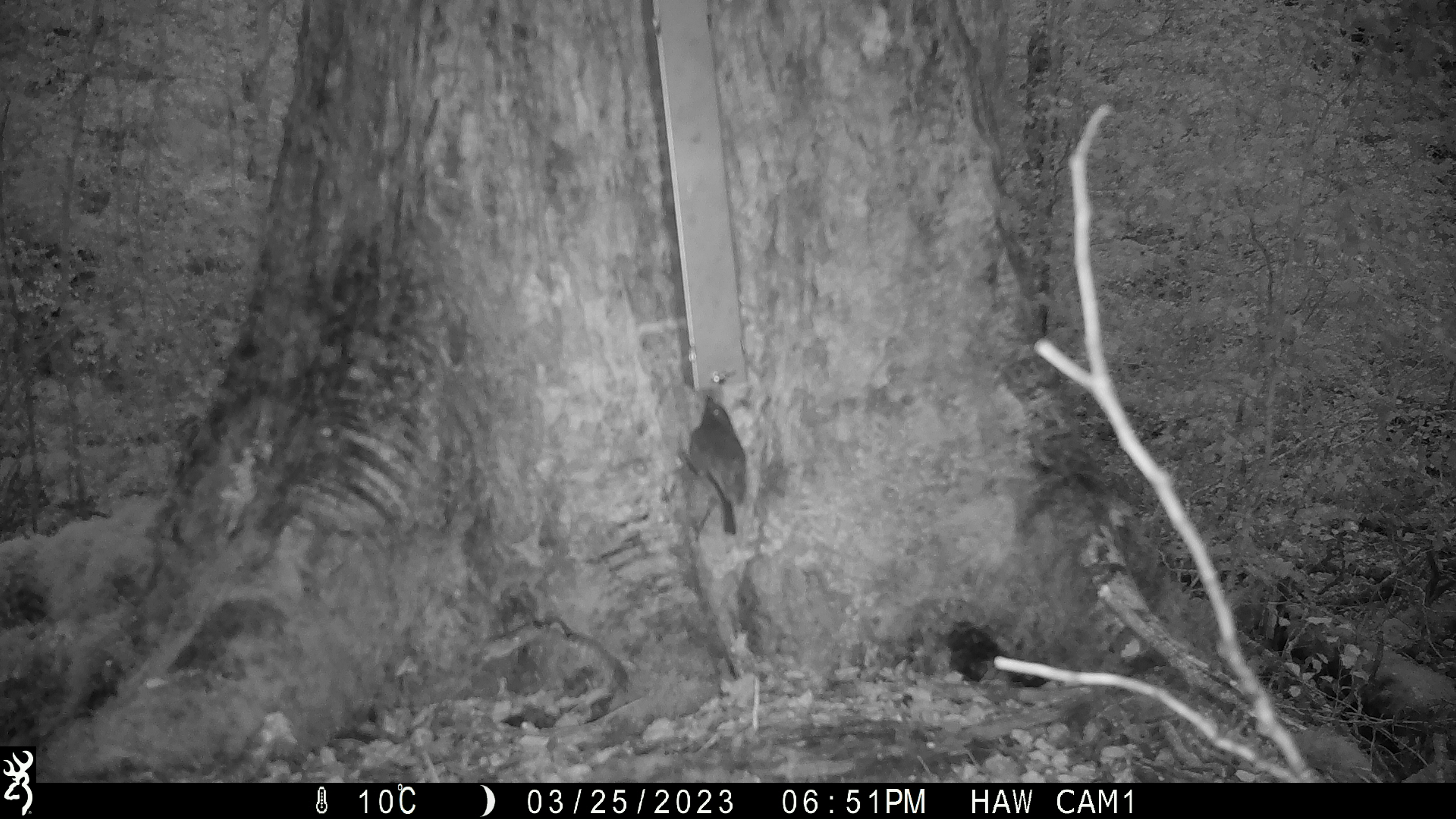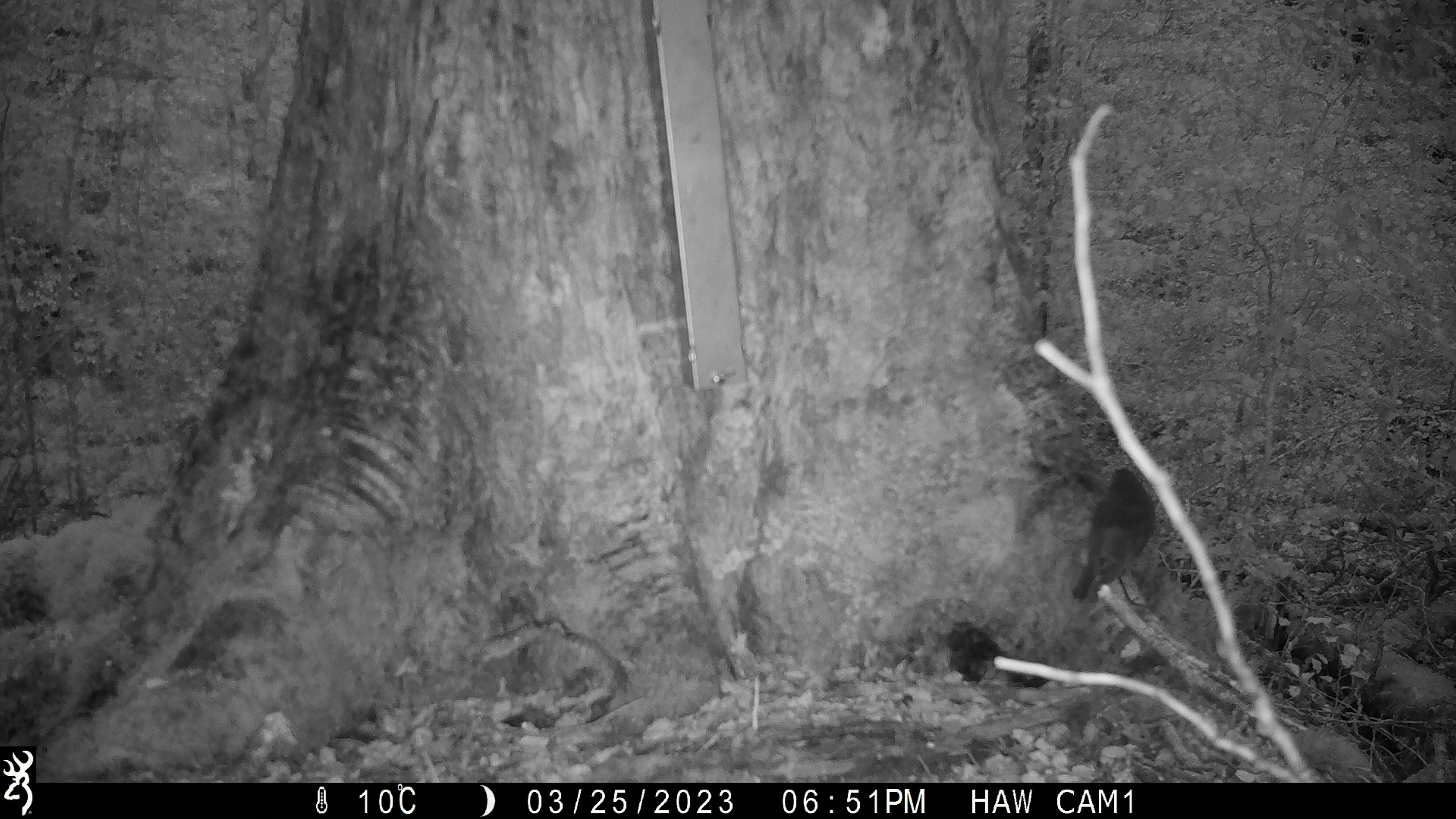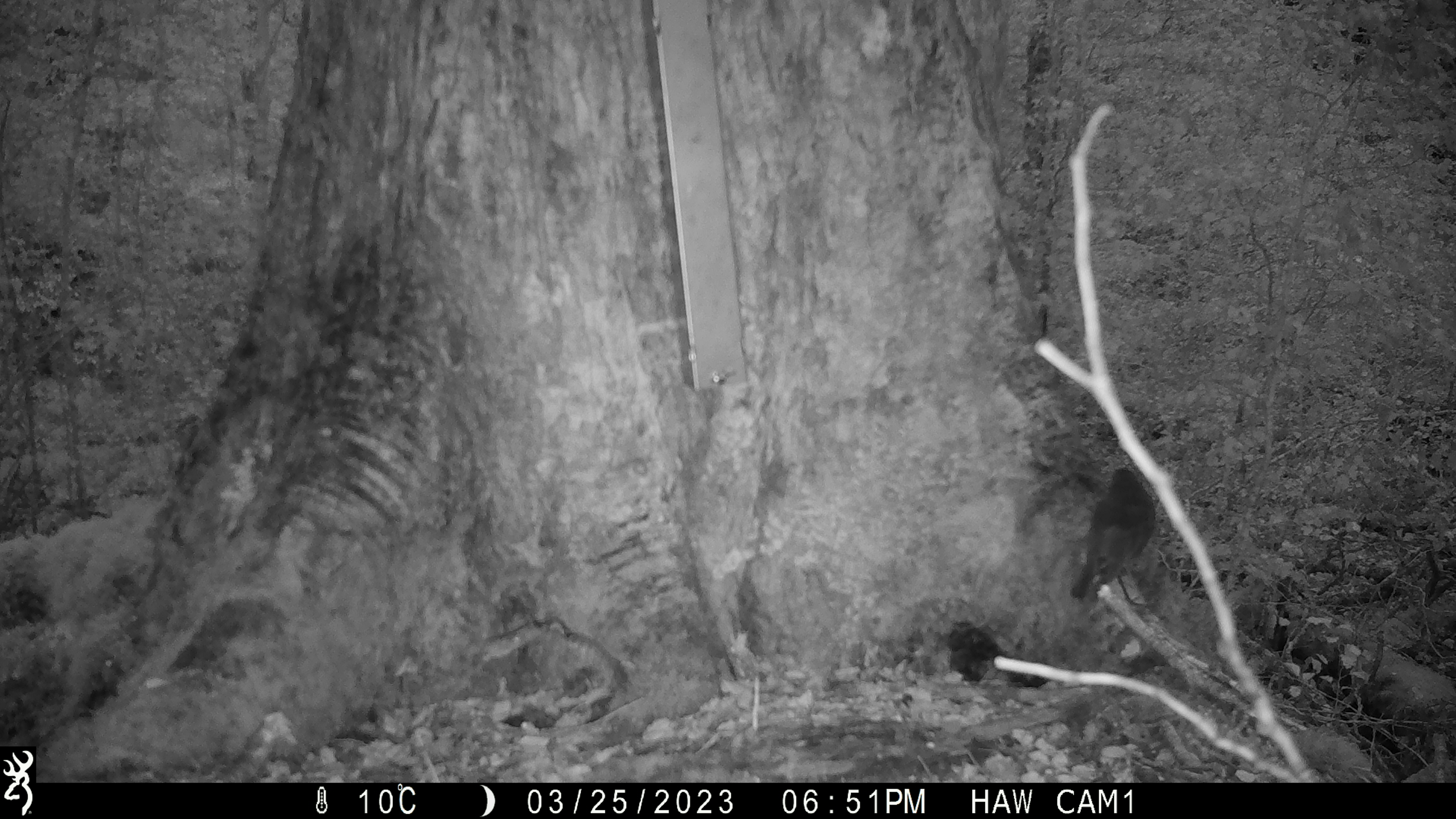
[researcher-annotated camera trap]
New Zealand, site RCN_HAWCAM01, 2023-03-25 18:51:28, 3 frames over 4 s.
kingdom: Animalia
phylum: Chordata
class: Aves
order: Passeriformes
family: Petroicidae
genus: Petroica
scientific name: Petroica australis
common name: new zealand robin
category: robin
Robin (new zealand robin) (Petroica australis).